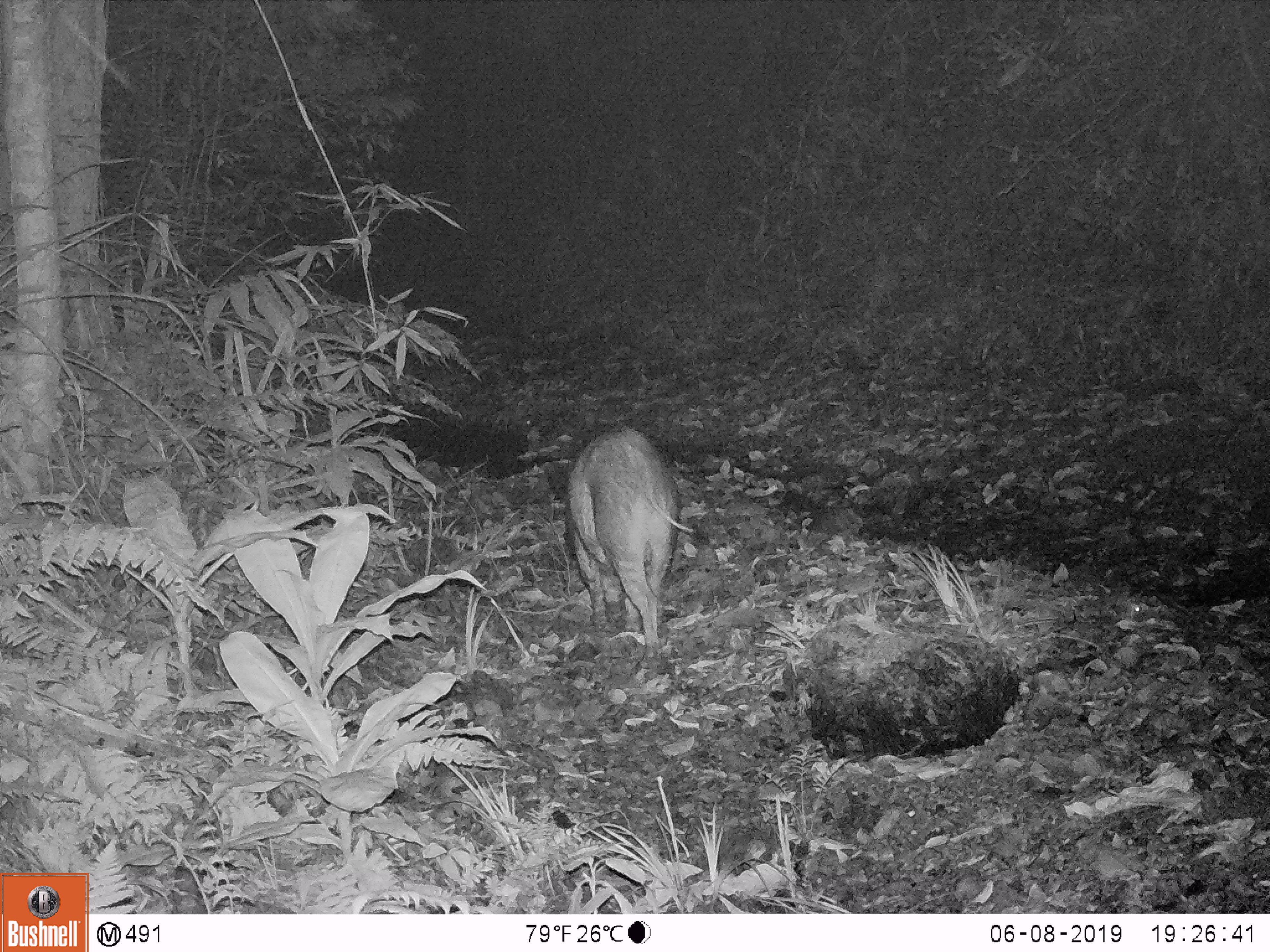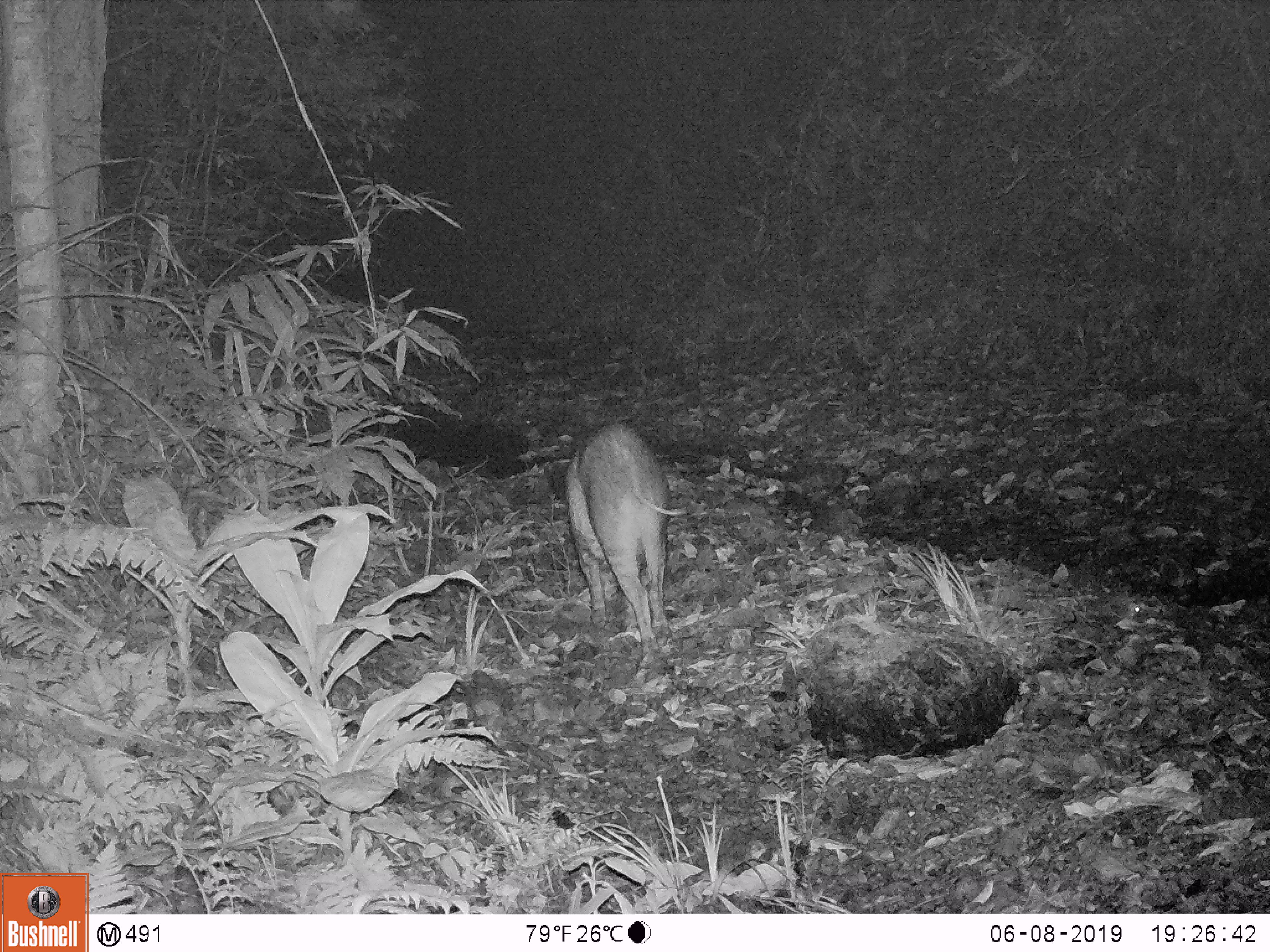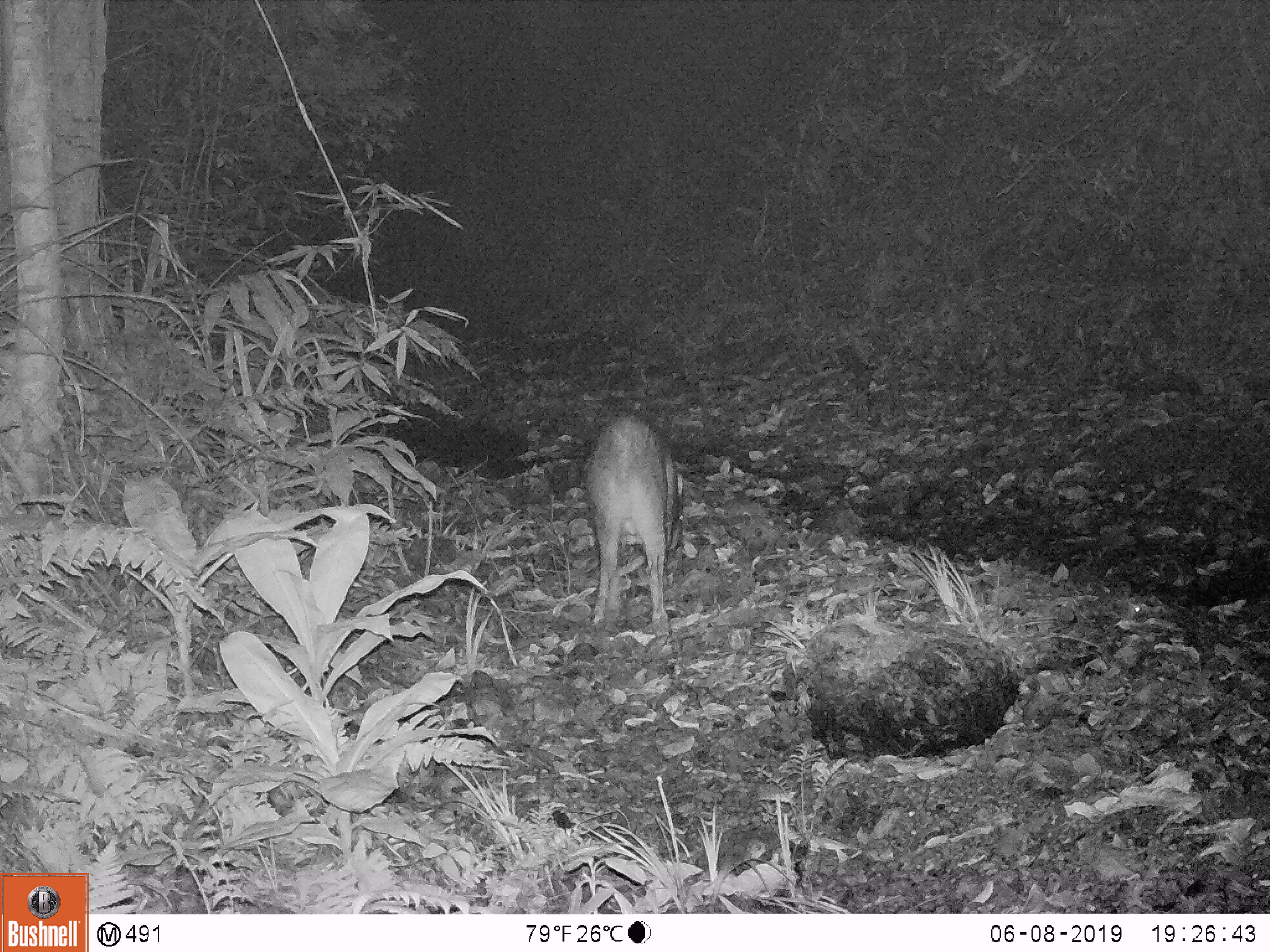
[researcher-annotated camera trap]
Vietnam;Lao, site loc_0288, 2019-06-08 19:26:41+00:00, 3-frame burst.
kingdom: Animalia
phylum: Chordata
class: Mammalia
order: Artiodactyla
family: Suidae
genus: Sus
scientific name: Sus scrofa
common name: eurasian wild pig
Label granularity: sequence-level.